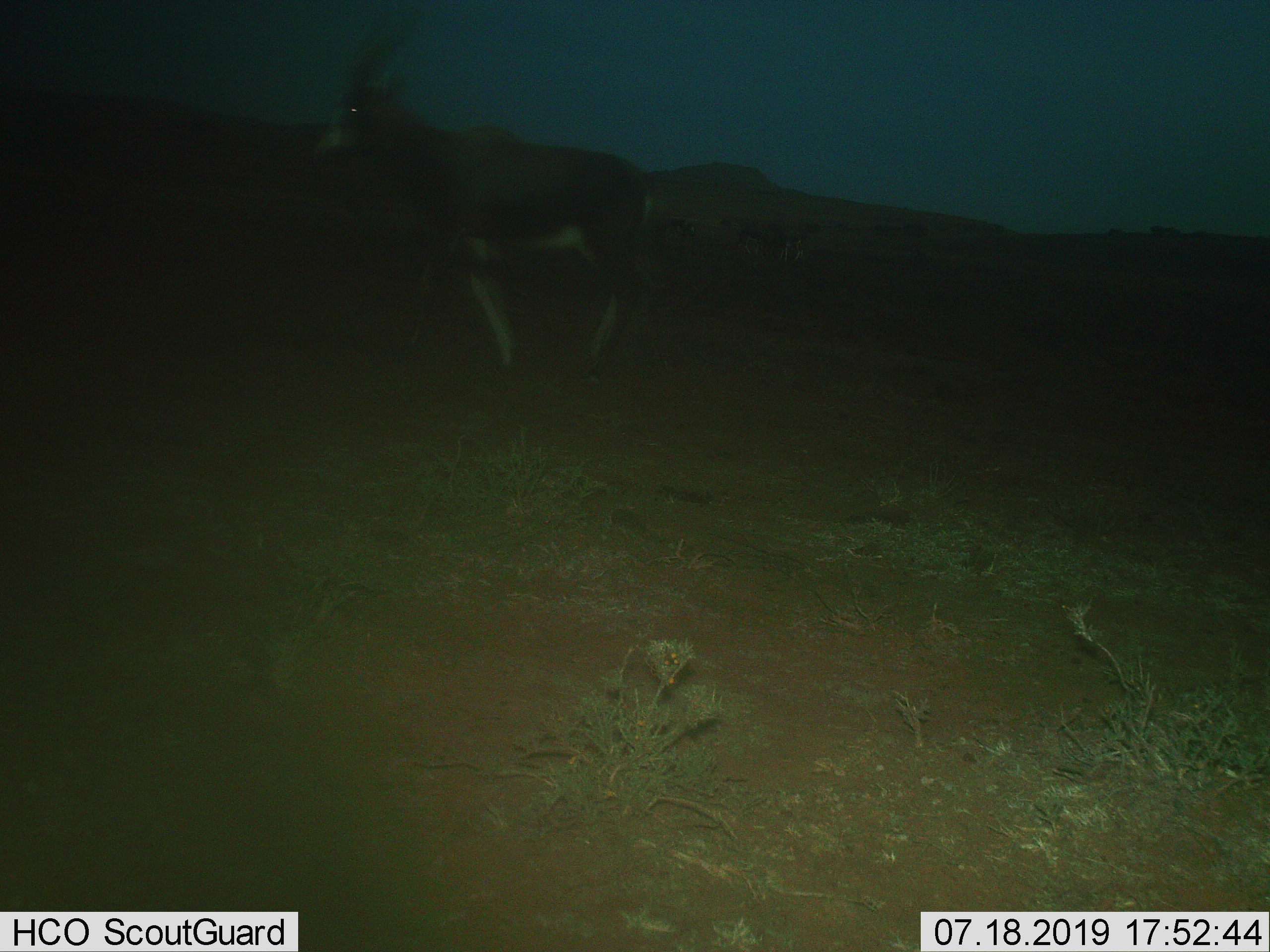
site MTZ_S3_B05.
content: unidentified animal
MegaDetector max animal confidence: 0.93